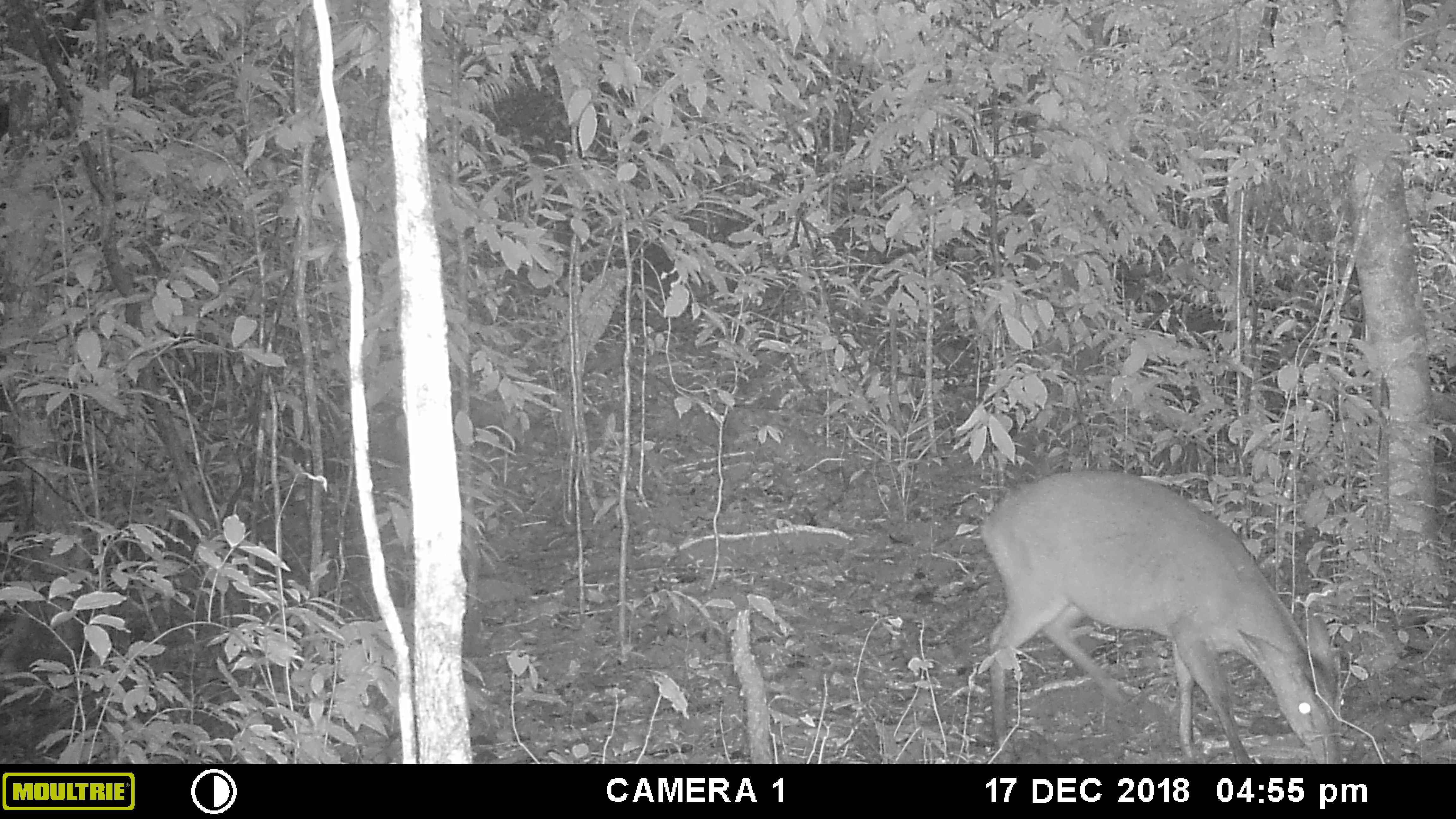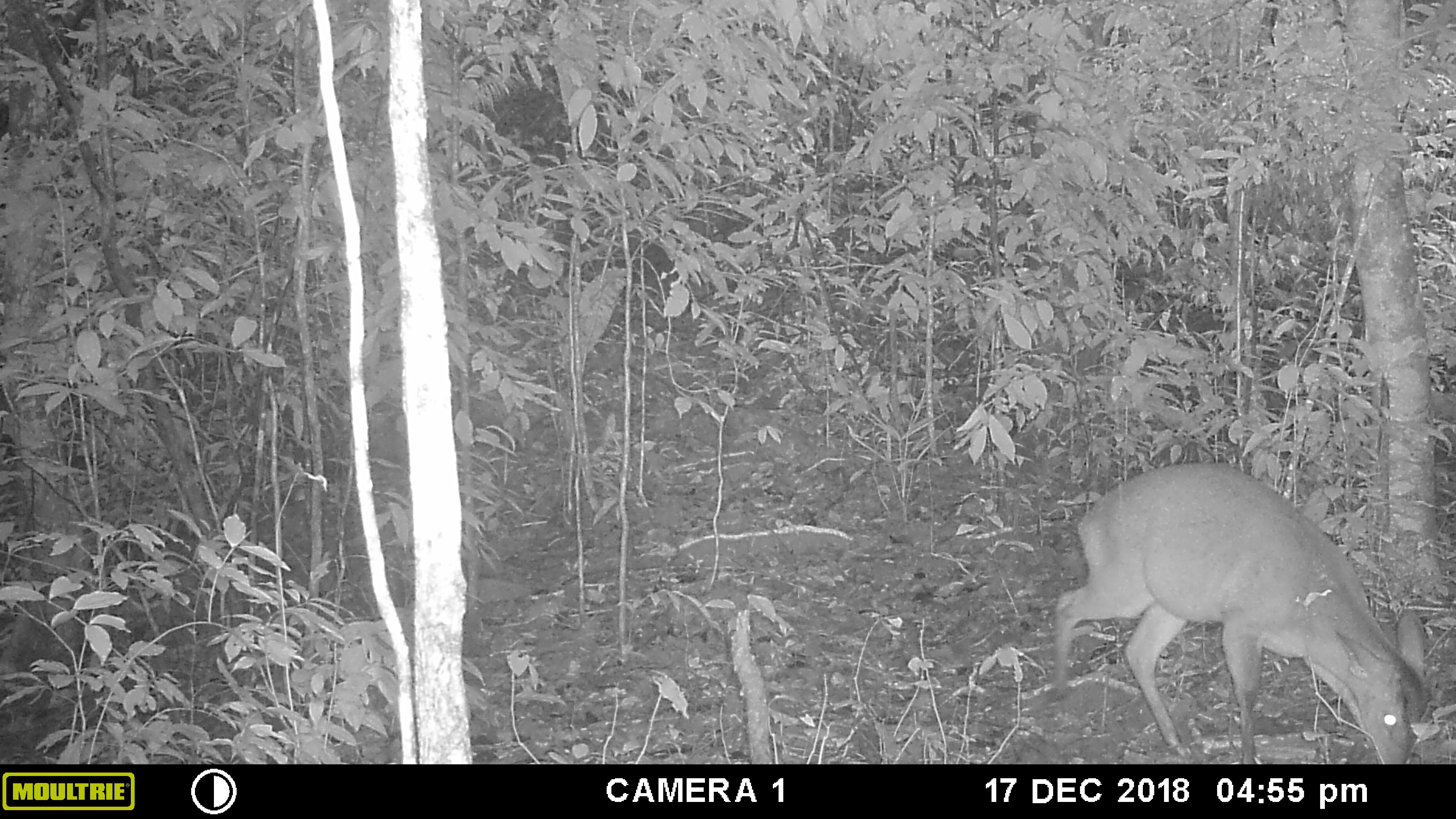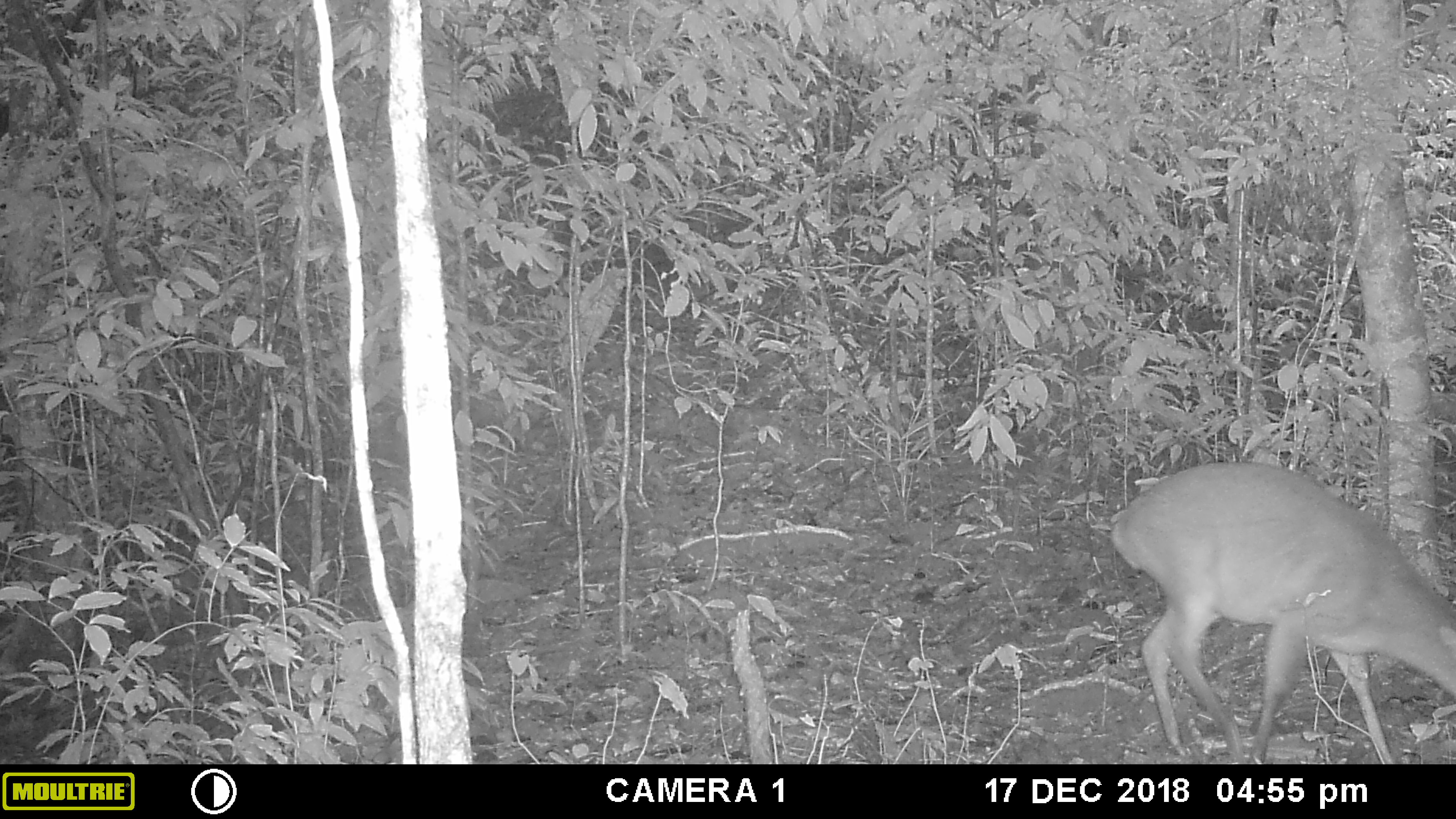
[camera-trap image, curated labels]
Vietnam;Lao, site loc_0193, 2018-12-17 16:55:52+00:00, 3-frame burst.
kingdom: Animalia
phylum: Chordata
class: Mammalia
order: Artiodactyla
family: Cervidae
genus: Muntiacus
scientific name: Muntiacus vuquangensis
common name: large-antlered muntjac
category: large antlered muntjac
Large antlered muntjac (large-antlered muntjac) (Muntiacus vuquangensis). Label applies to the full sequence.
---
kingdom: Animalia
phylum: Arthropoda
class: Insecta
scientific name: Insecta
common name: insect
Insect (Insecta). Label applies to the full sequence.